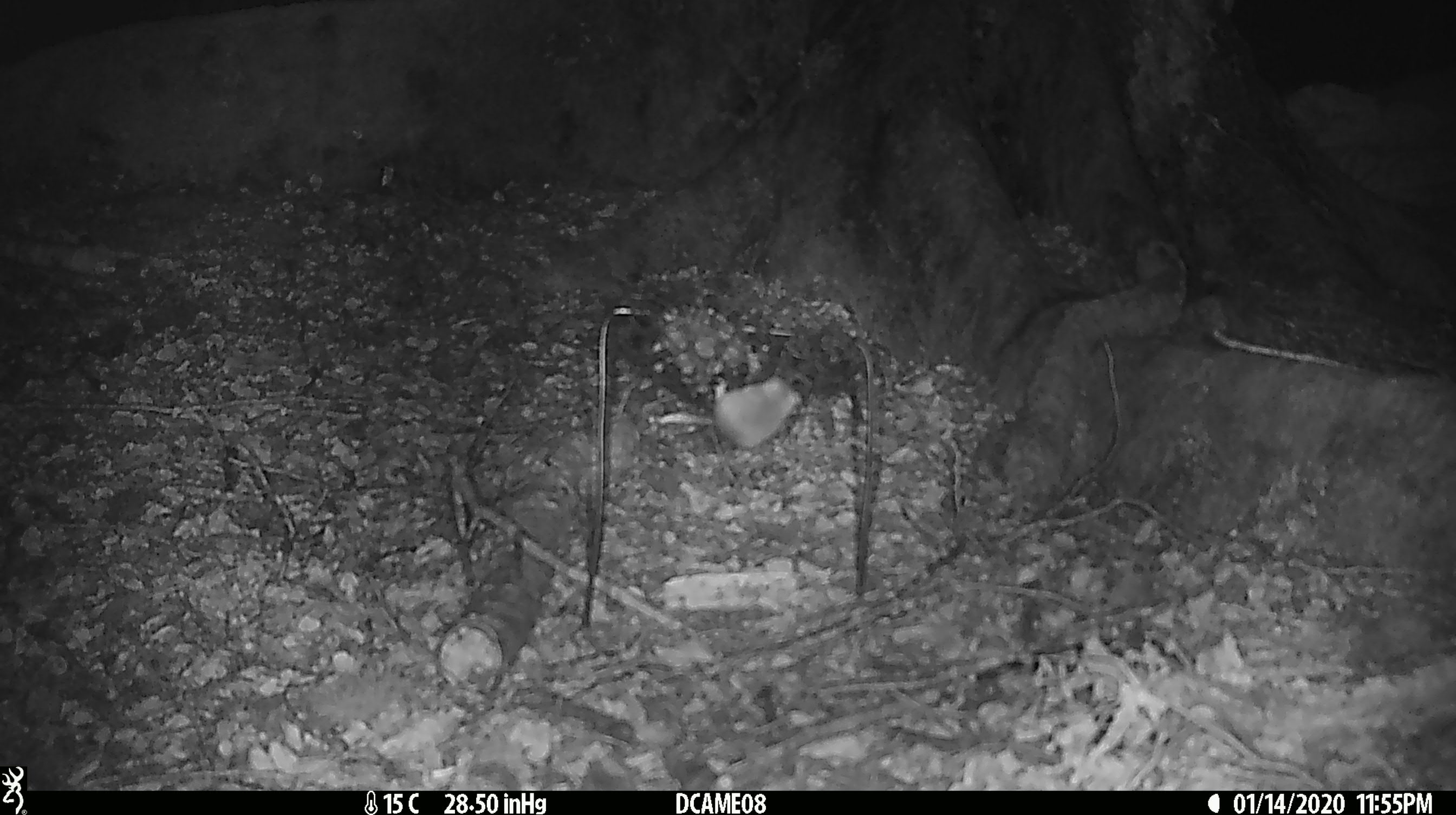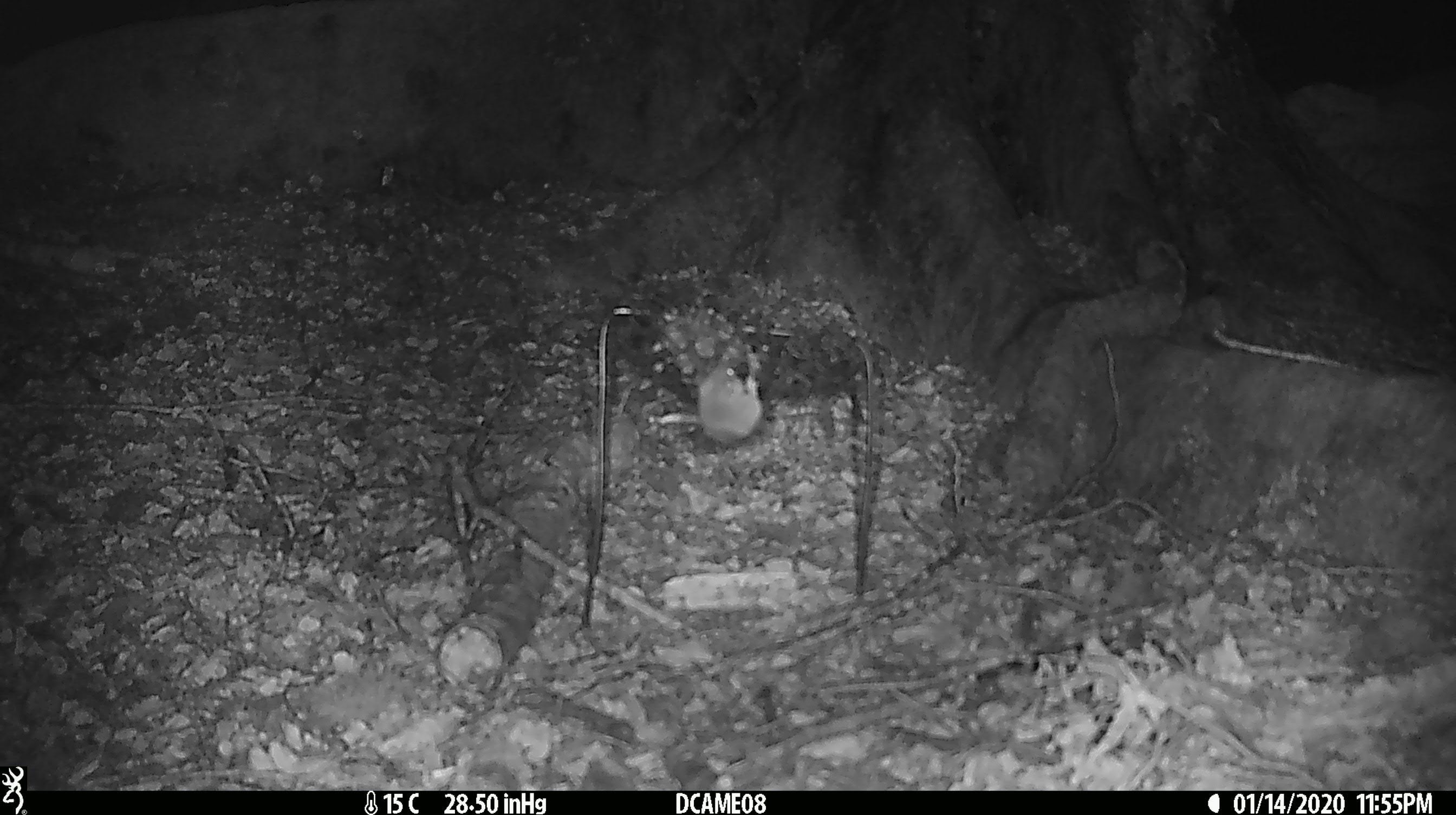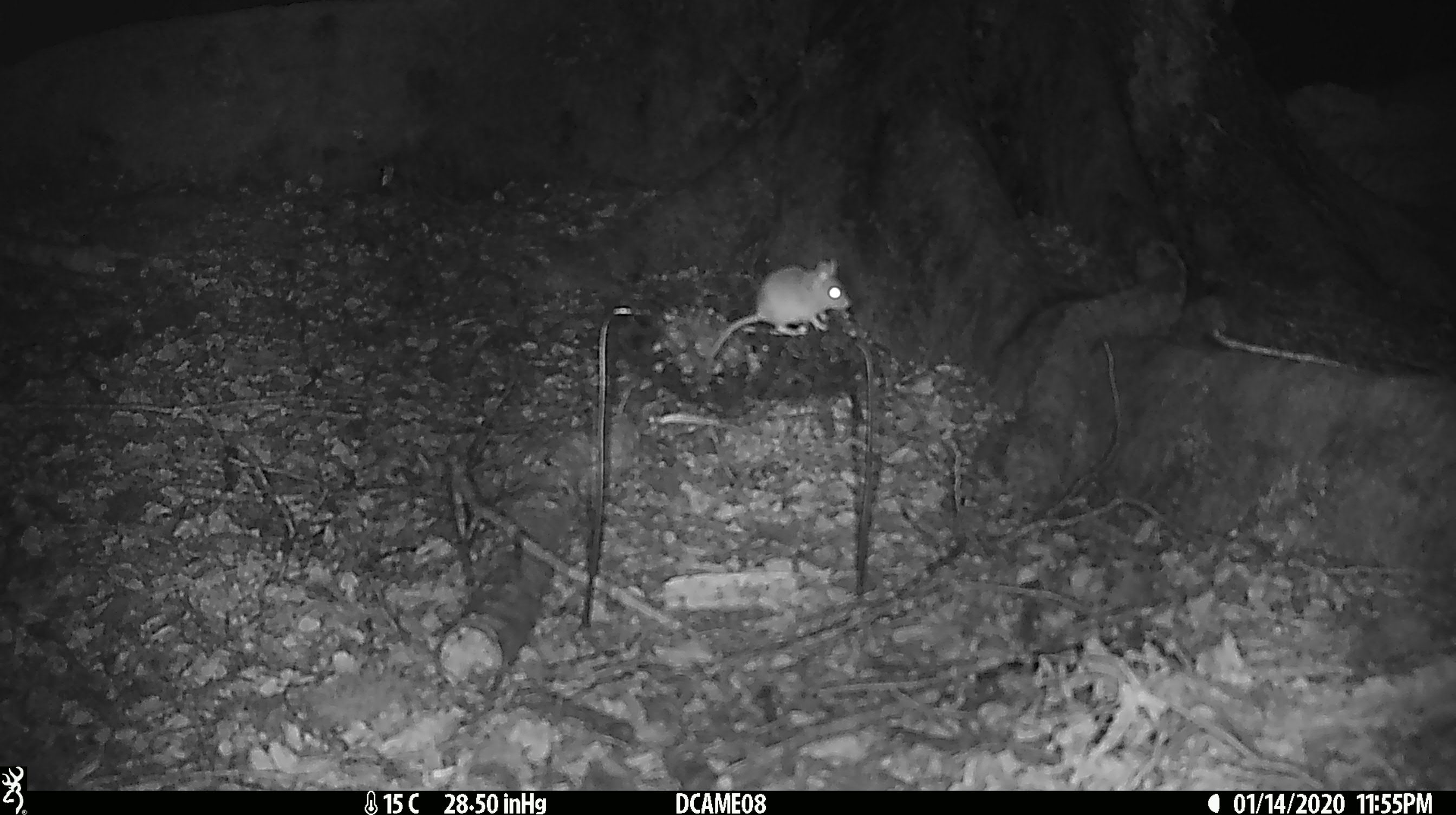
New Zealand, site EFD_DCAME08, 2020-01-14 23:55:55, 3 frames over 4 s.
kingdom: Animalia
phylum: Chordata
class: Mammalia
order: Rodentia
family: Muridae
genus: Mus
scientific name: Mus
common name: mouse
Mouse (Mus).